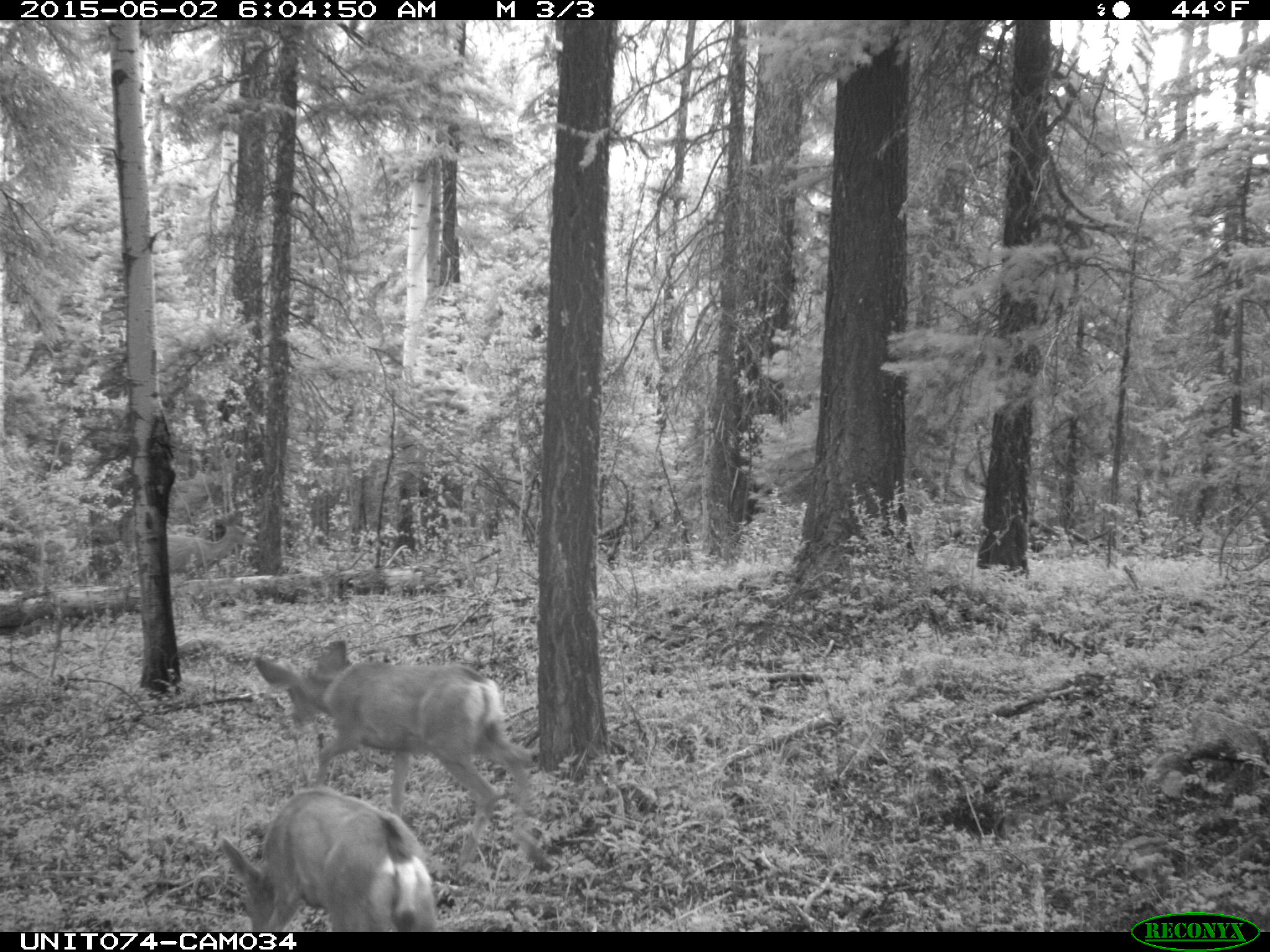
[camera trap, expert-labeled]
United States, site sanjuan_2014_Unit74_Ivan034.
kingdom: Animalia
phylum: Chordata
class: Mammalia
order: Artiodactyla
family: Cervidae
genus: Odocoileus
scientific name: Odocoileus hemionus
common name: mule deer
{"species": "Odocoileus hemionus (mule deer)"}